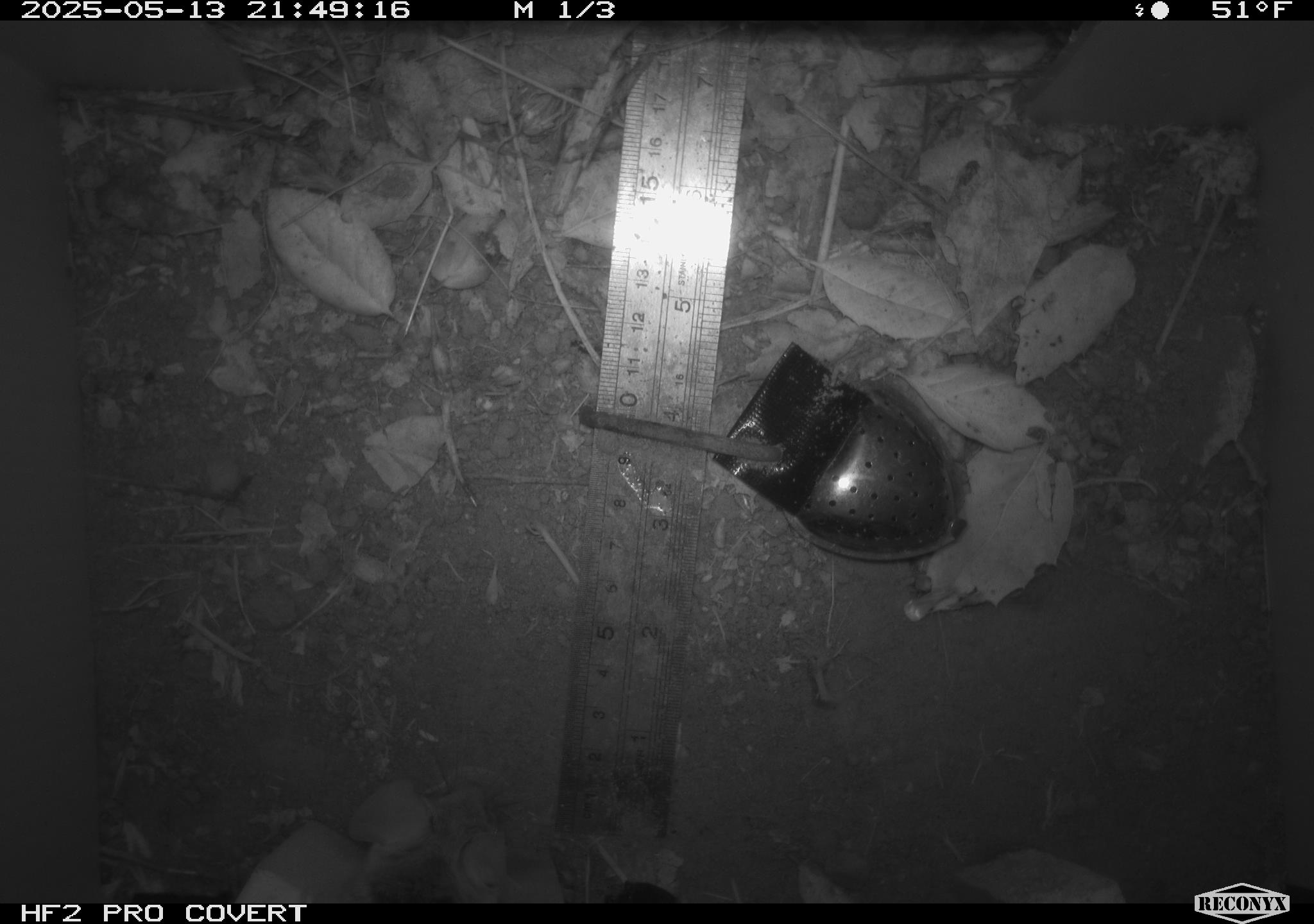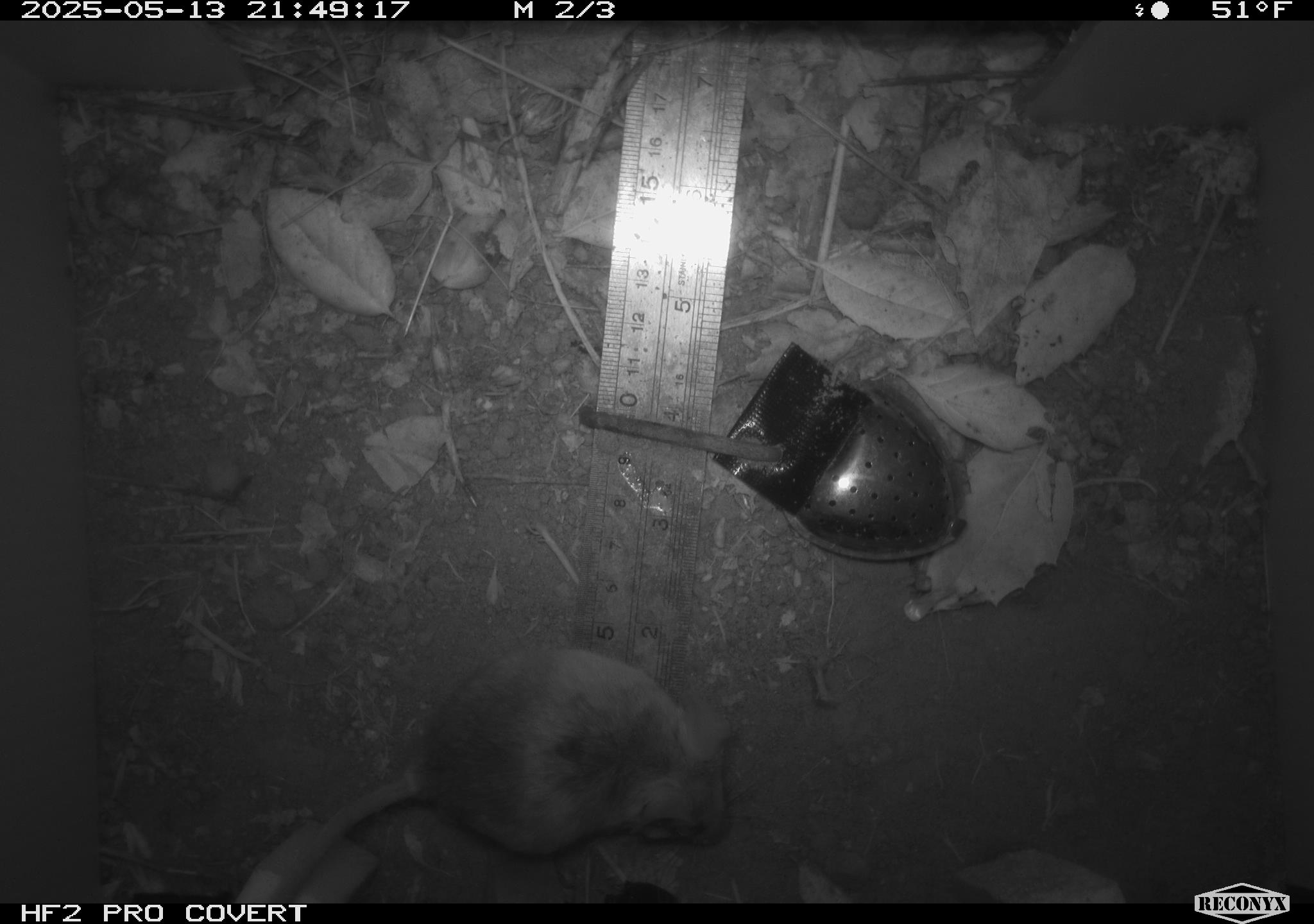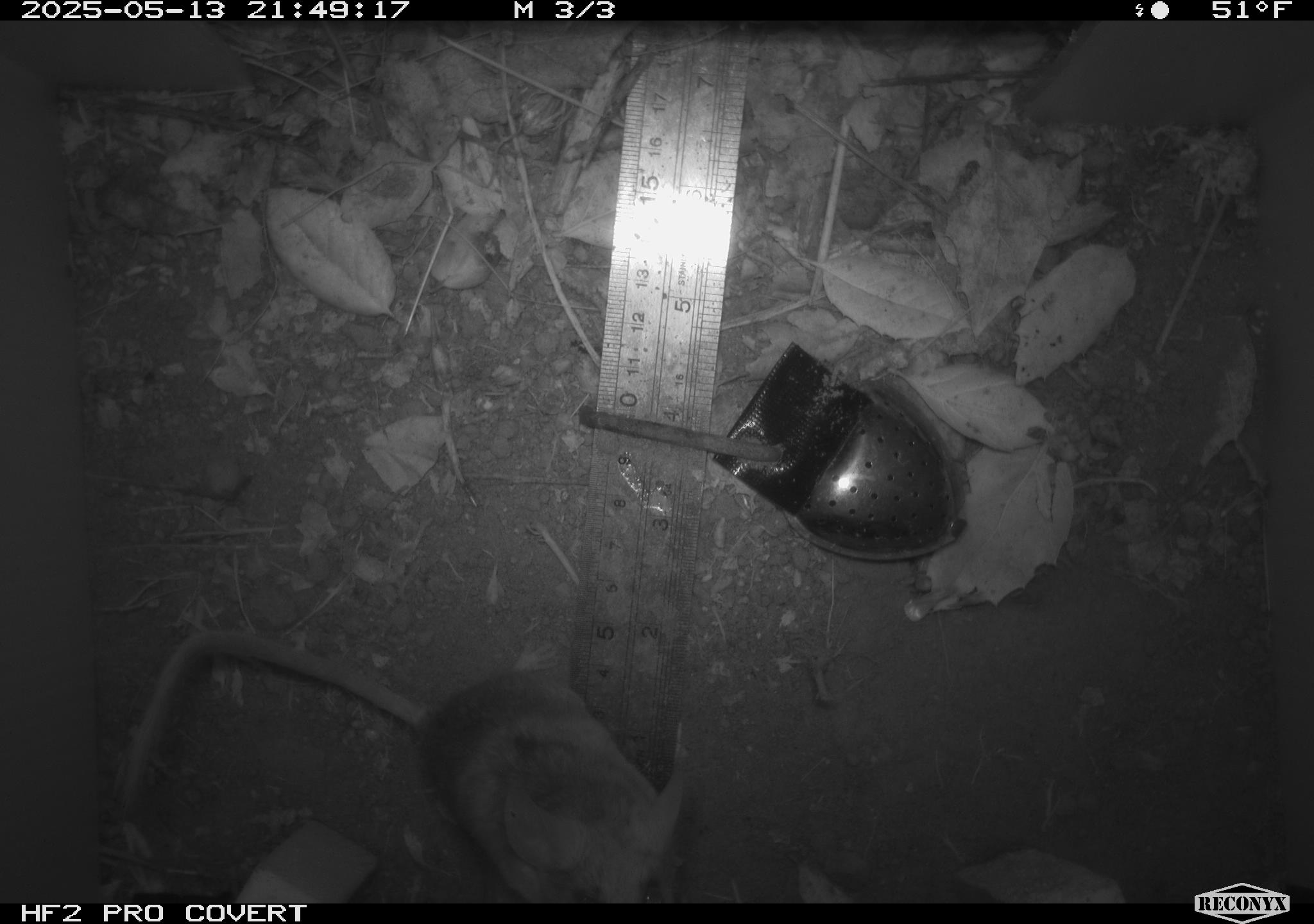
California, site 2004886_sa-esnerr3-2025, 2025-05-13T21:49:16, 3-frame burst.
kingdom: Animalia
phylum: Chordata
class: Mammalia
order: Rodentia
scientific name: Rodentia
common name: rodent